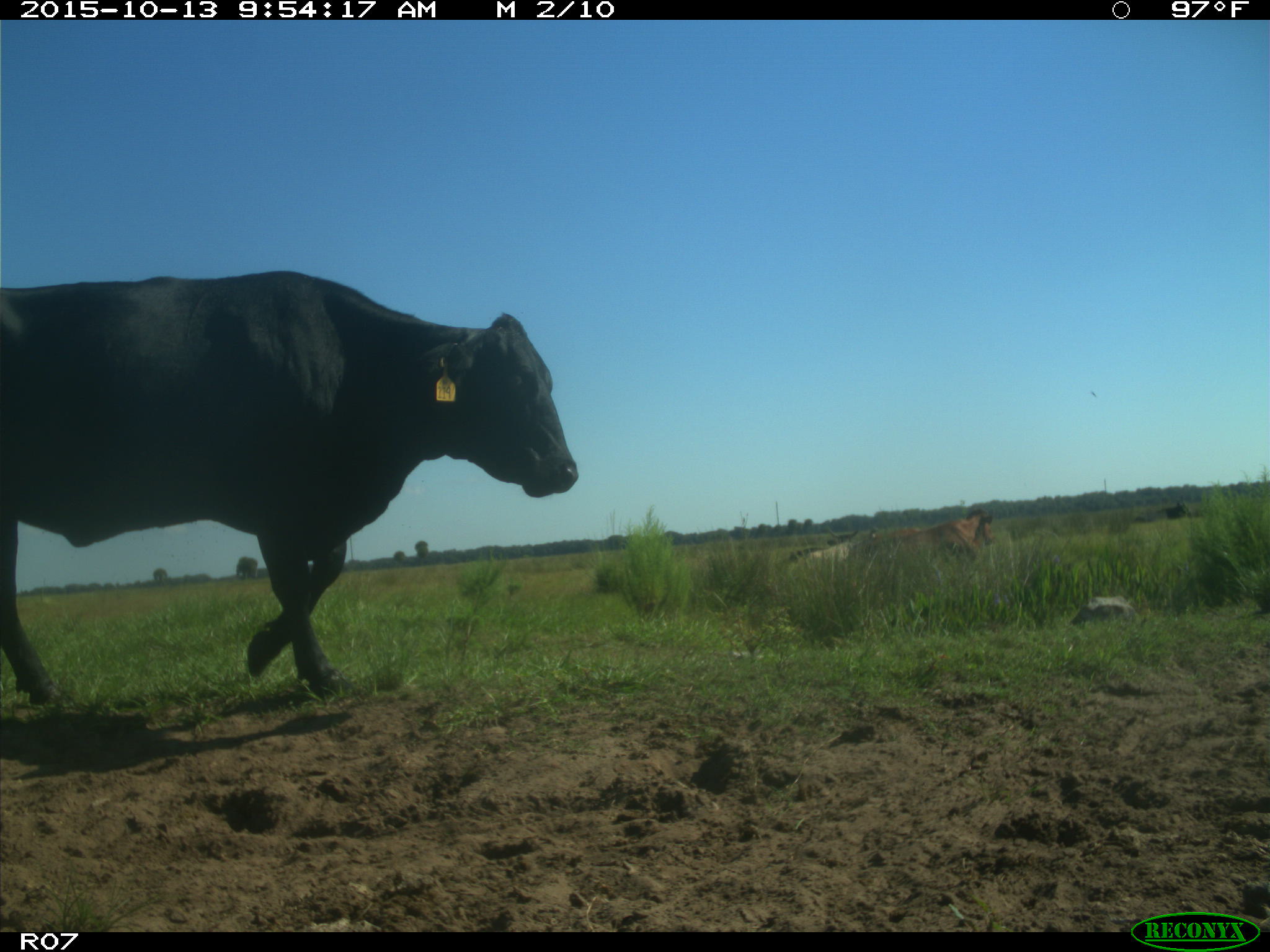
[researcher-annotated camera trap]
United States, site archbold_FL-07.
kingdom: Animalia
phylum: Chordata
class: Mammalia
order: Artiodactyla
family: Bovidae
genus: Bos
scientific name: Bos taurus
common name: domestic cow